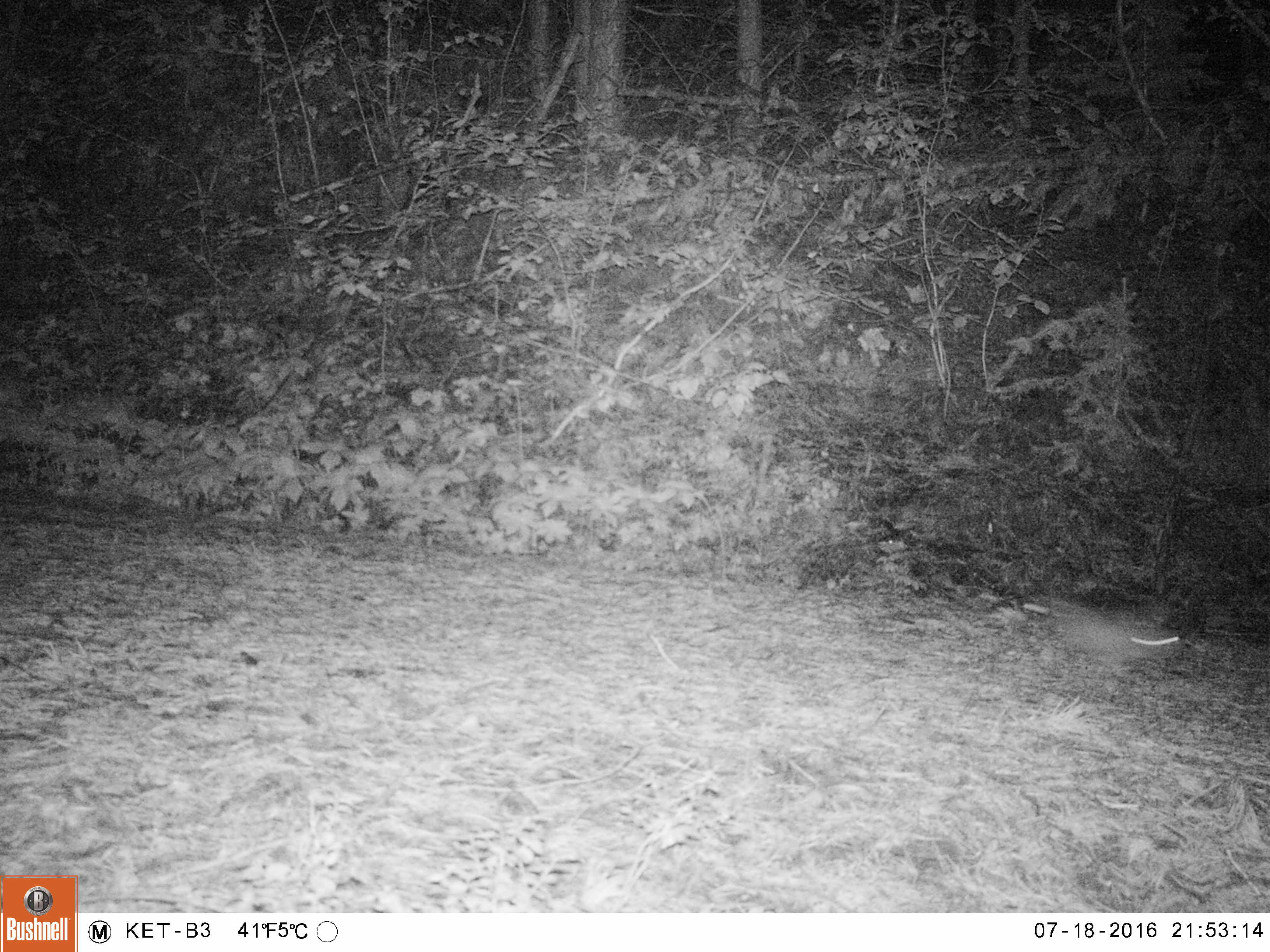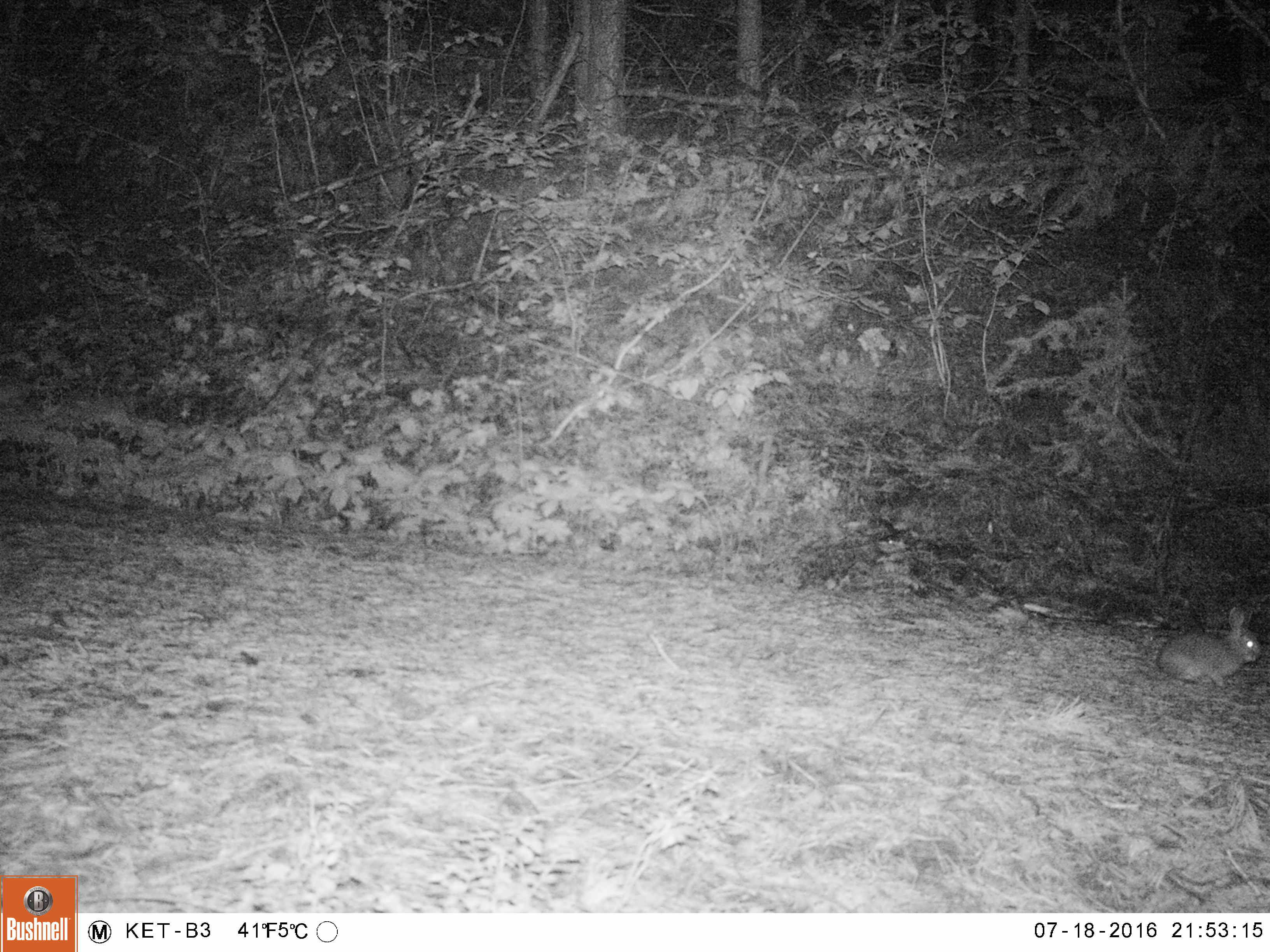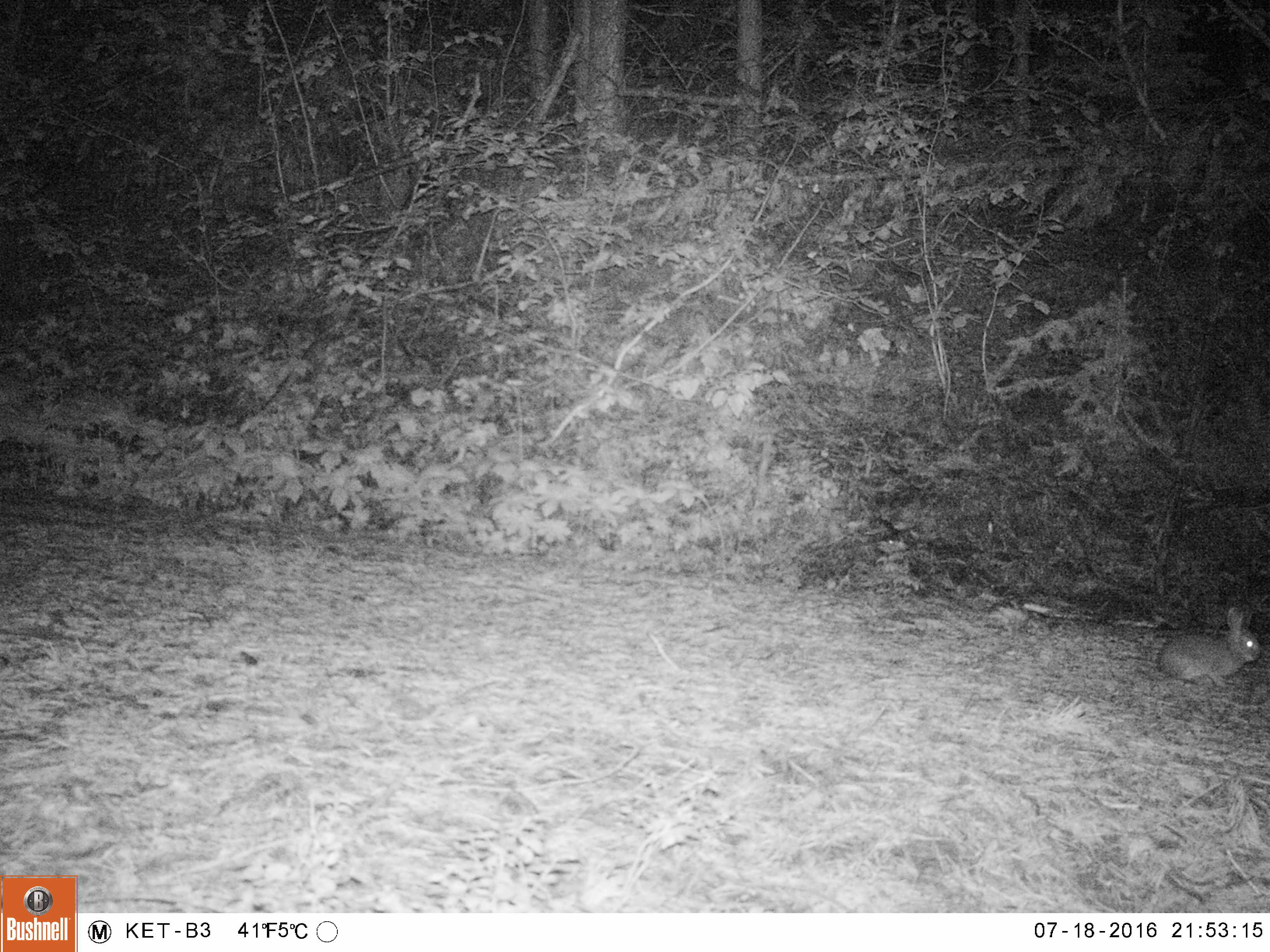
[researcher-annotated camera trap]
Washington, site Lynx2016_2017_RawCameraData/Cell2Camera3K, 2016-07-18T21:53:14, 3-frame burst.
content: unidentified animal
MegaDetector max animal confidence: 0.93